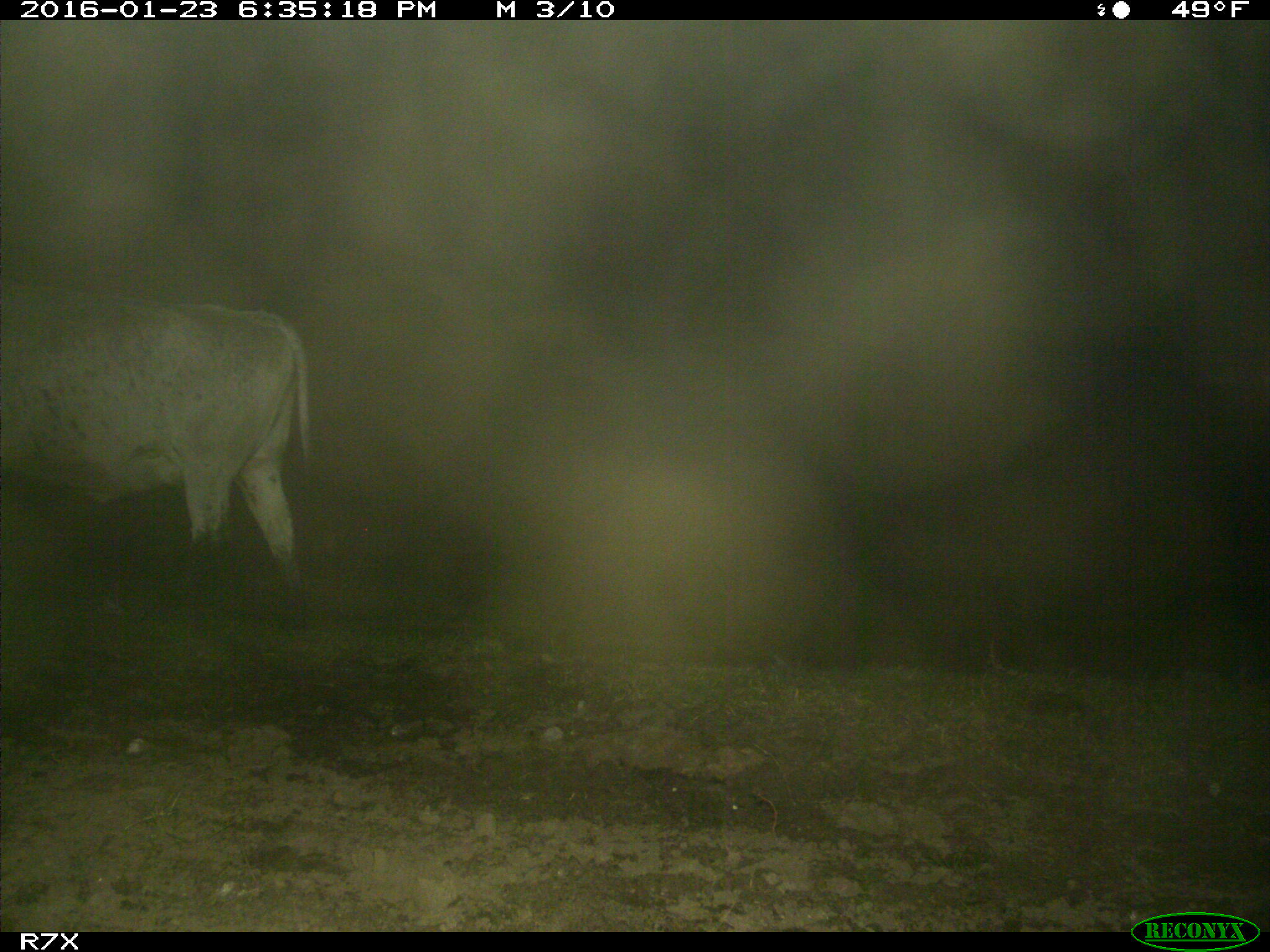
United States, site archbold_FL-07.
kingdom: Animalia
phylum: Chordata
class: Mammalia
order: Artiodactyla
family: Bovidae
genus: Bos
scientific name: Bos taurus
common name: domestic cow